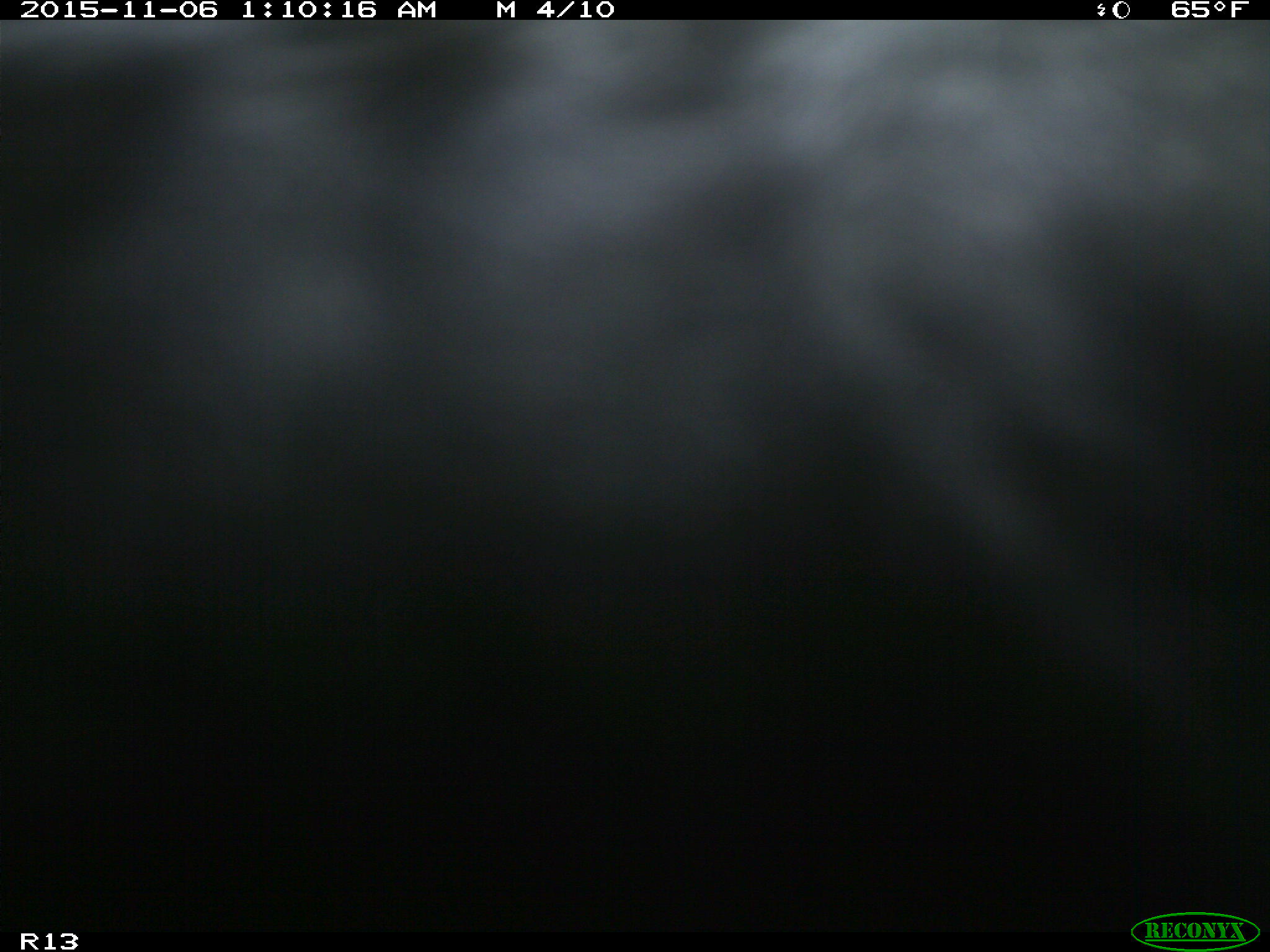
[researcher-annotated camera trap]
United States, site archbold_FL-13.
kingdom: Animalia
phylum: Chordata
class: Mammalia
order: Artiodactyla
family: Bovidae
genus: Bos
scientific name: Bos taurus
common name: domestic cow